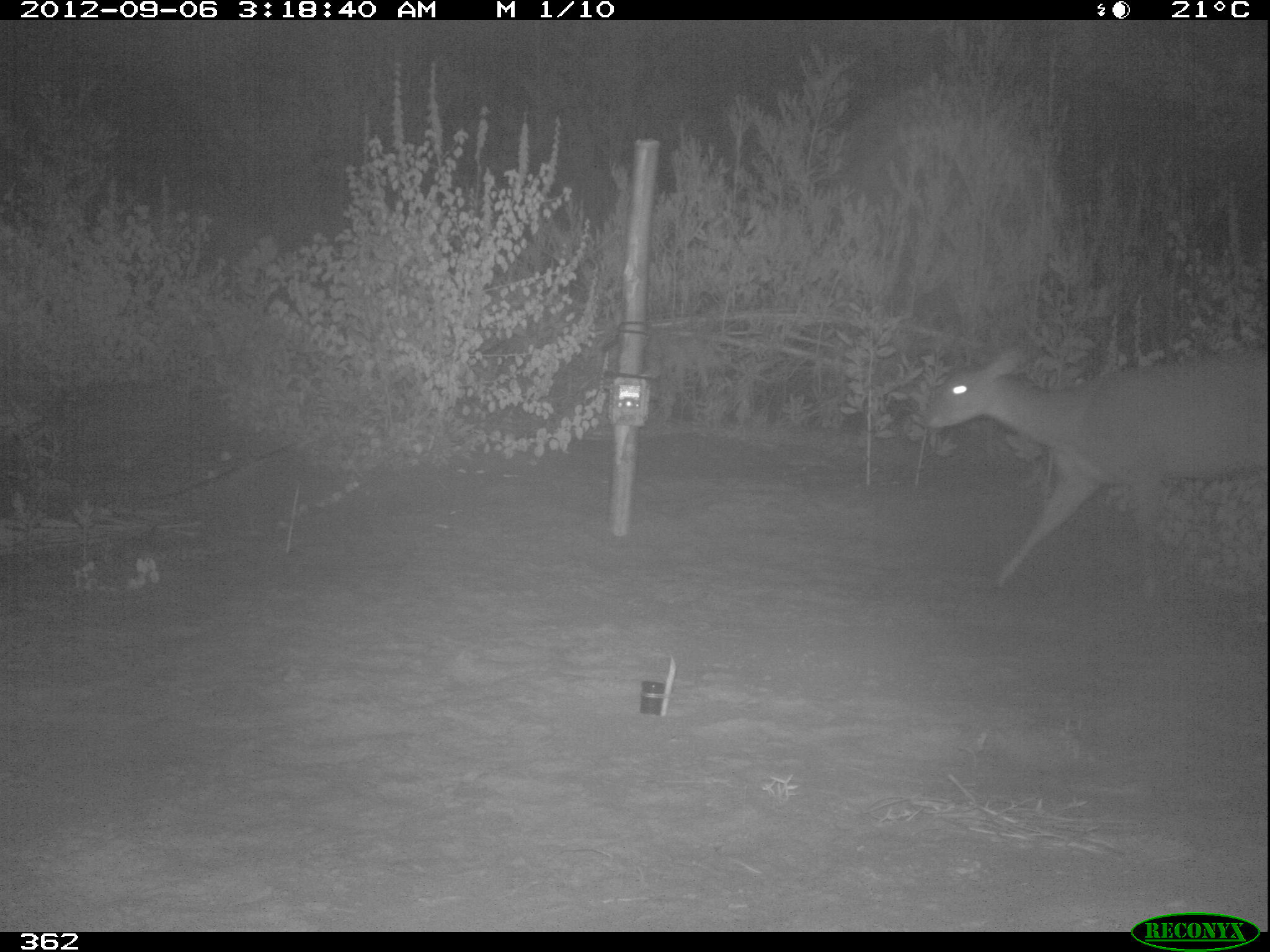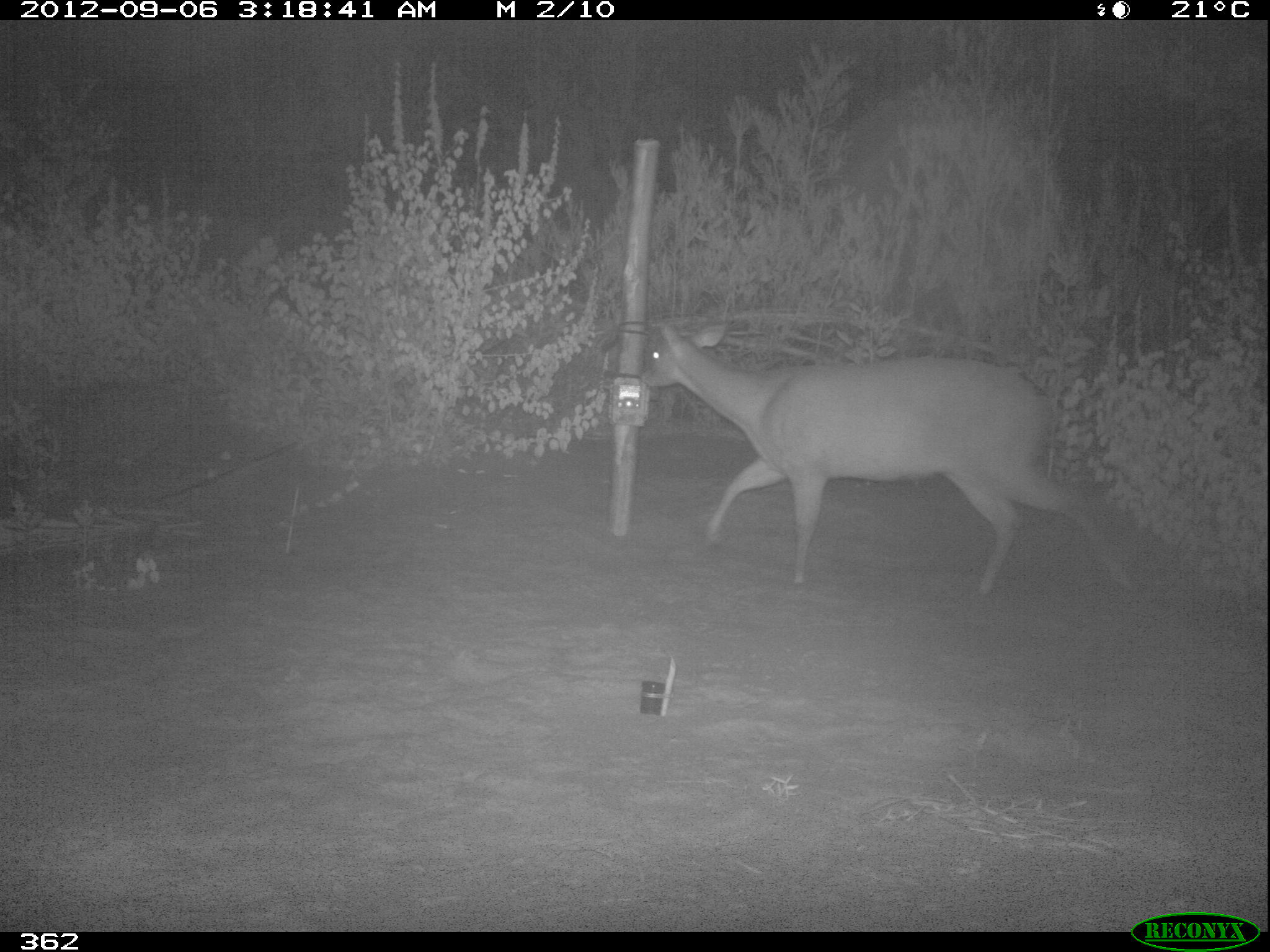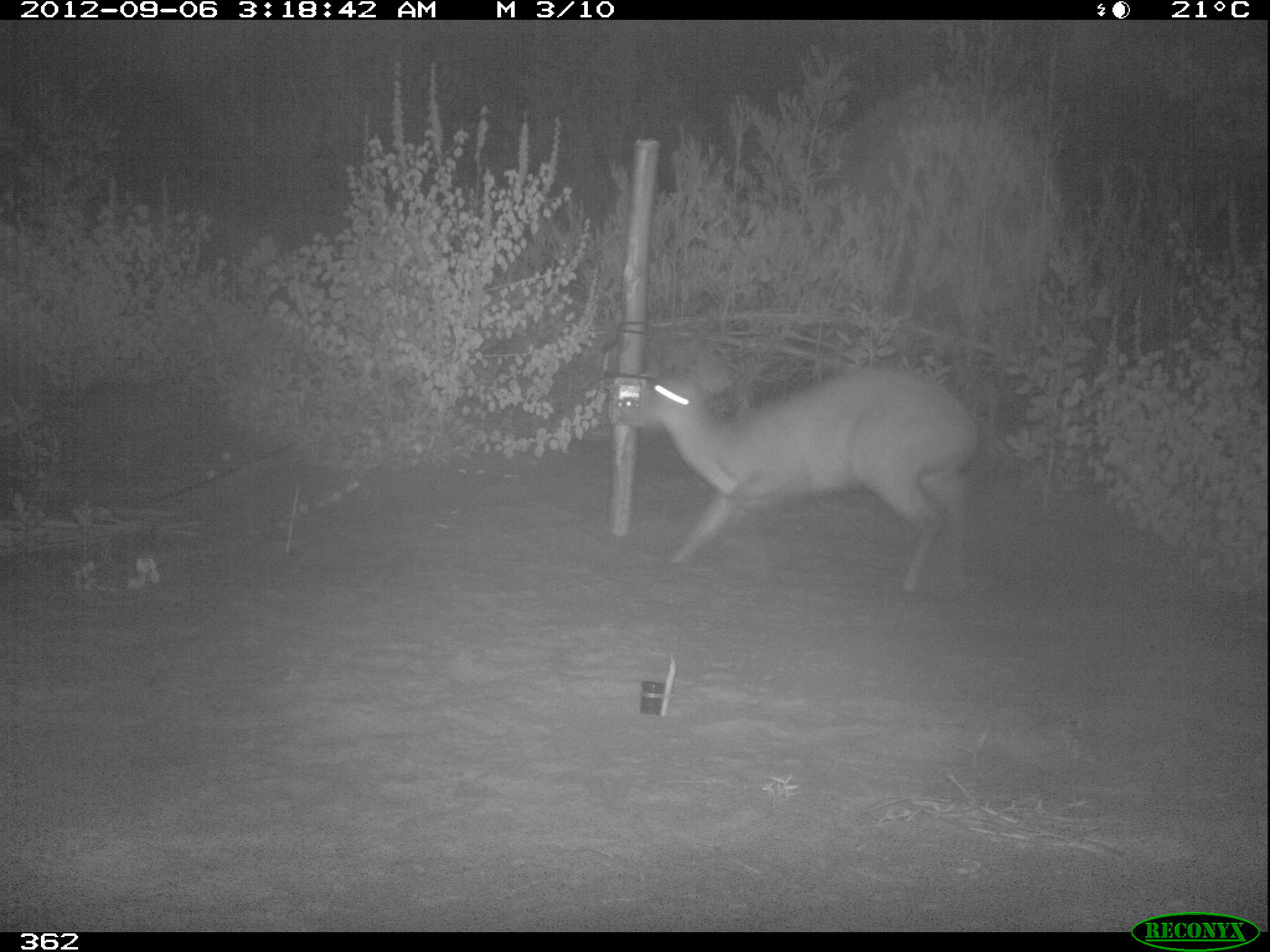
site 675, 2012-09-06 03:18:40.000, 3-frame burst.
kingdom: Animalia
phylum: Chordata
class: Mammalia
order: Artiodactyla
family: Cervidae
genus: Mazama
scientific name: Mazama americana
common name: red brocket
Mazama americana (red brocket).